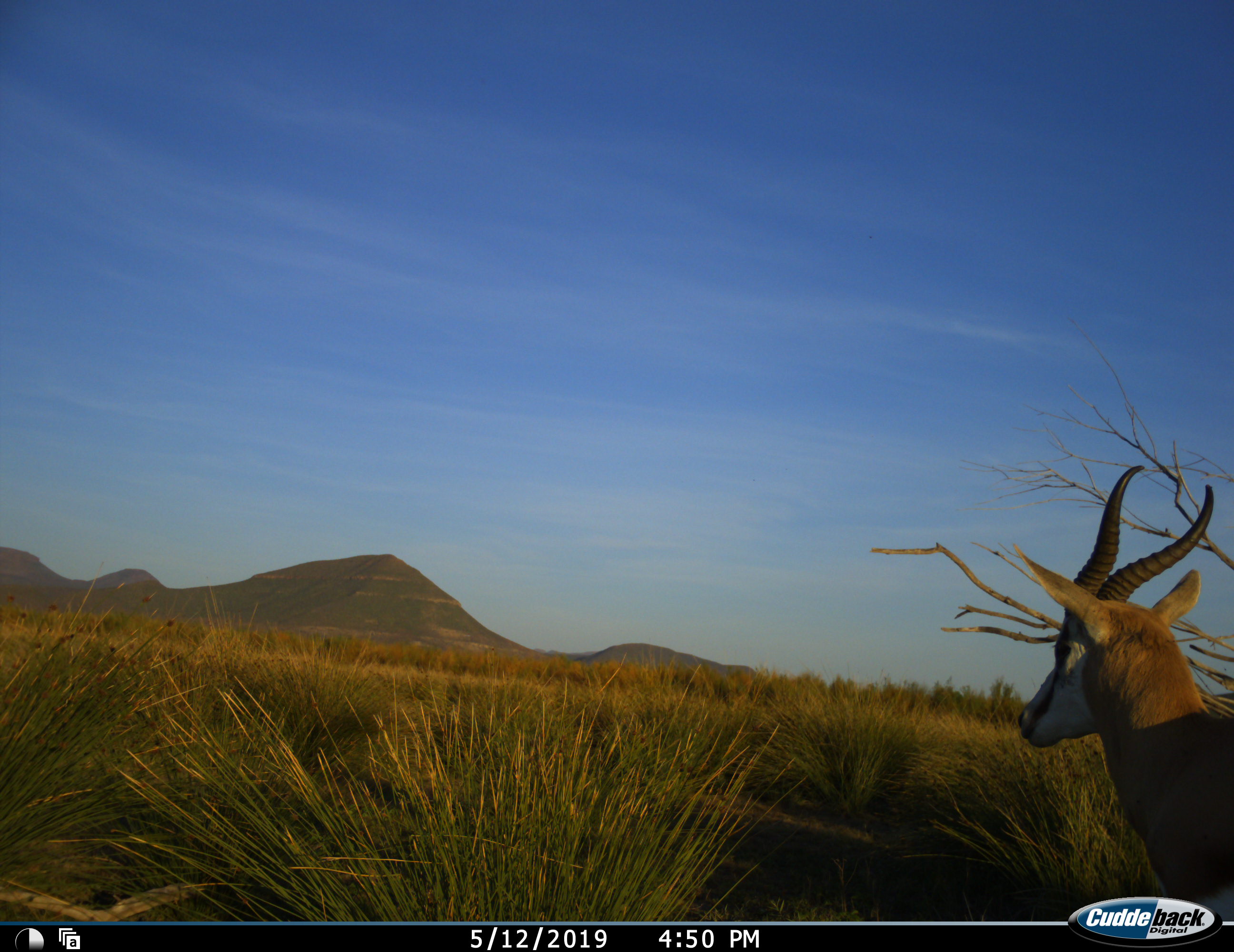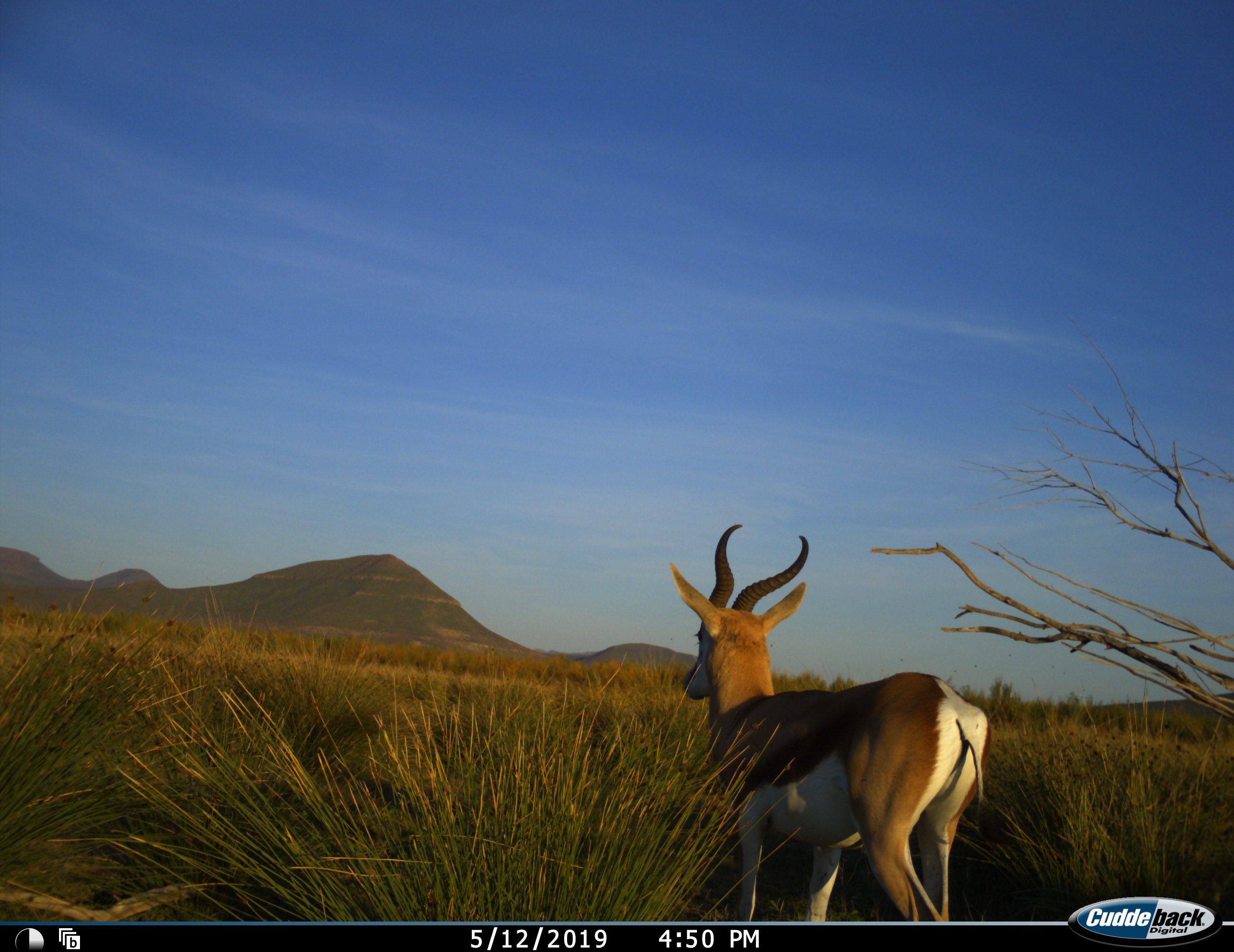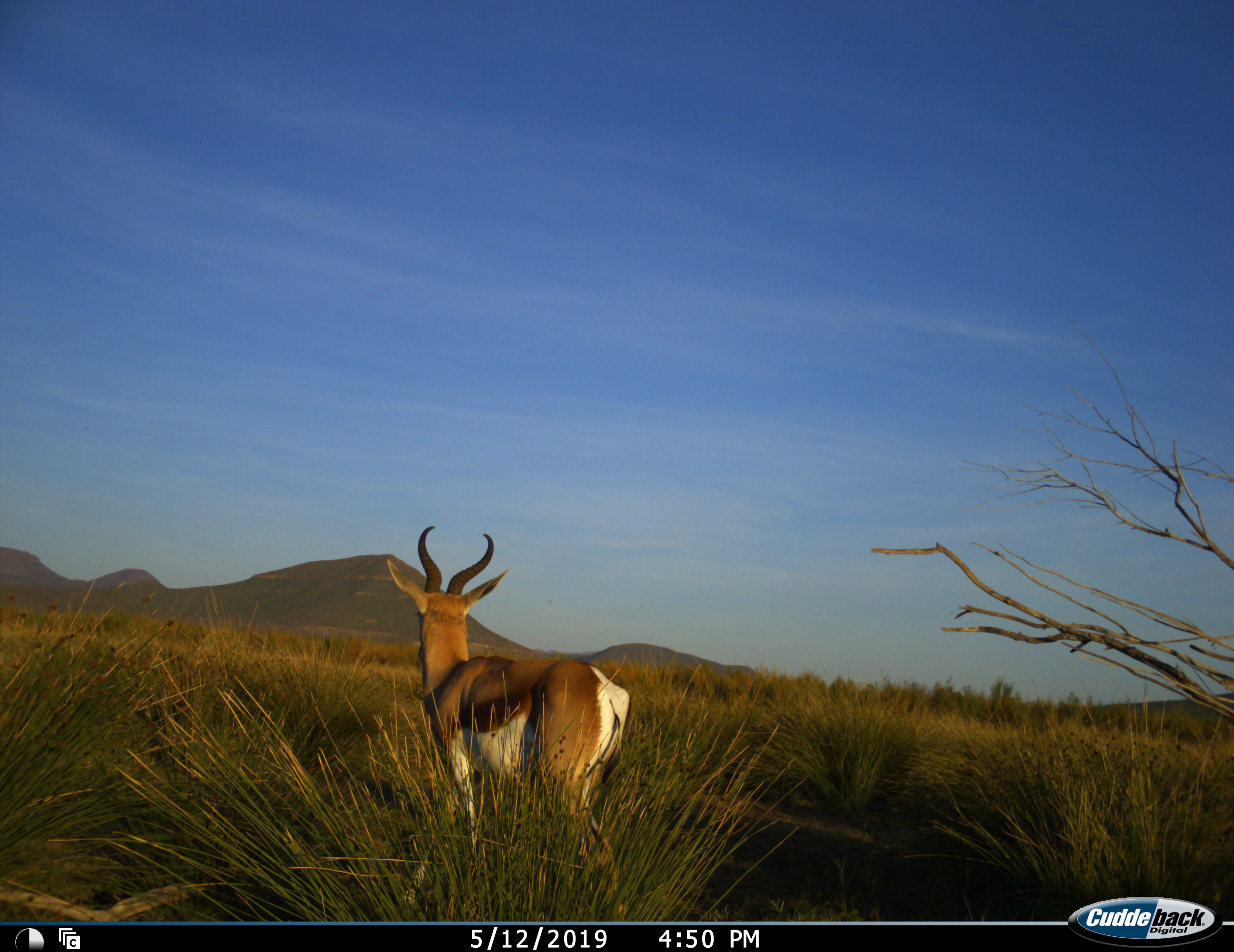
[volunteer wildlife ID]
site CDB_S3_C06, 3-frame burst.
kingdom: Animalia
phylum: Chordata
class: Mammalia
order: Artiodactyla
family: Bovidae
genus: Antidorcas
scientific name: Antidorcas marsupialis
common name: springbok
Springbok (Antidorcas marsupialis), count 1. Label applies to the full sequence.